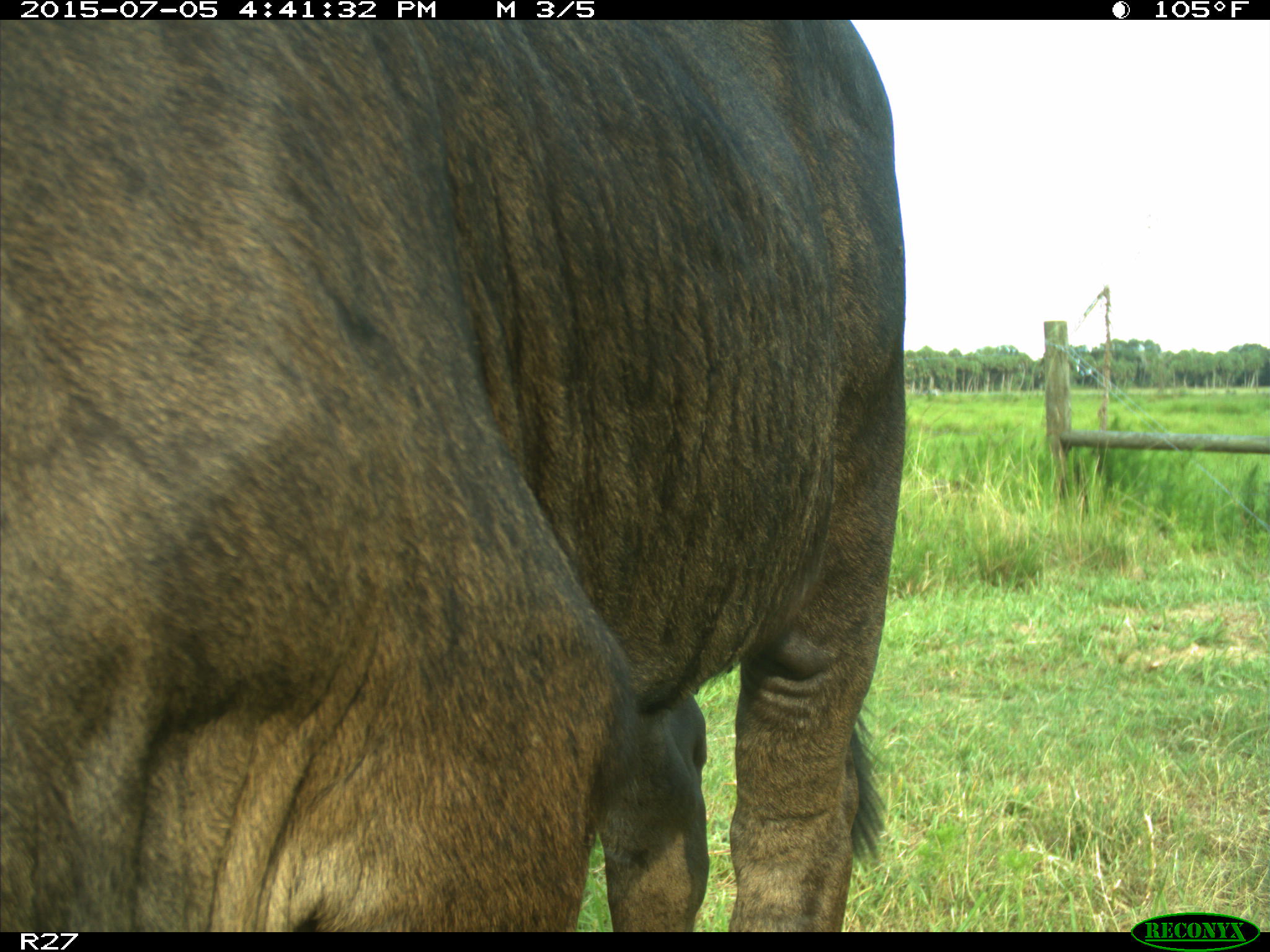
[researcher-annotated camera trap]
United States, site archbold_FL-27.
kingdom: Animalia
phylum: Chordata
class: Mammalia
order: Artiodactyla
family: Bovidae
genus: Bos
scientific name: Bos taurus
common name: domestic cow